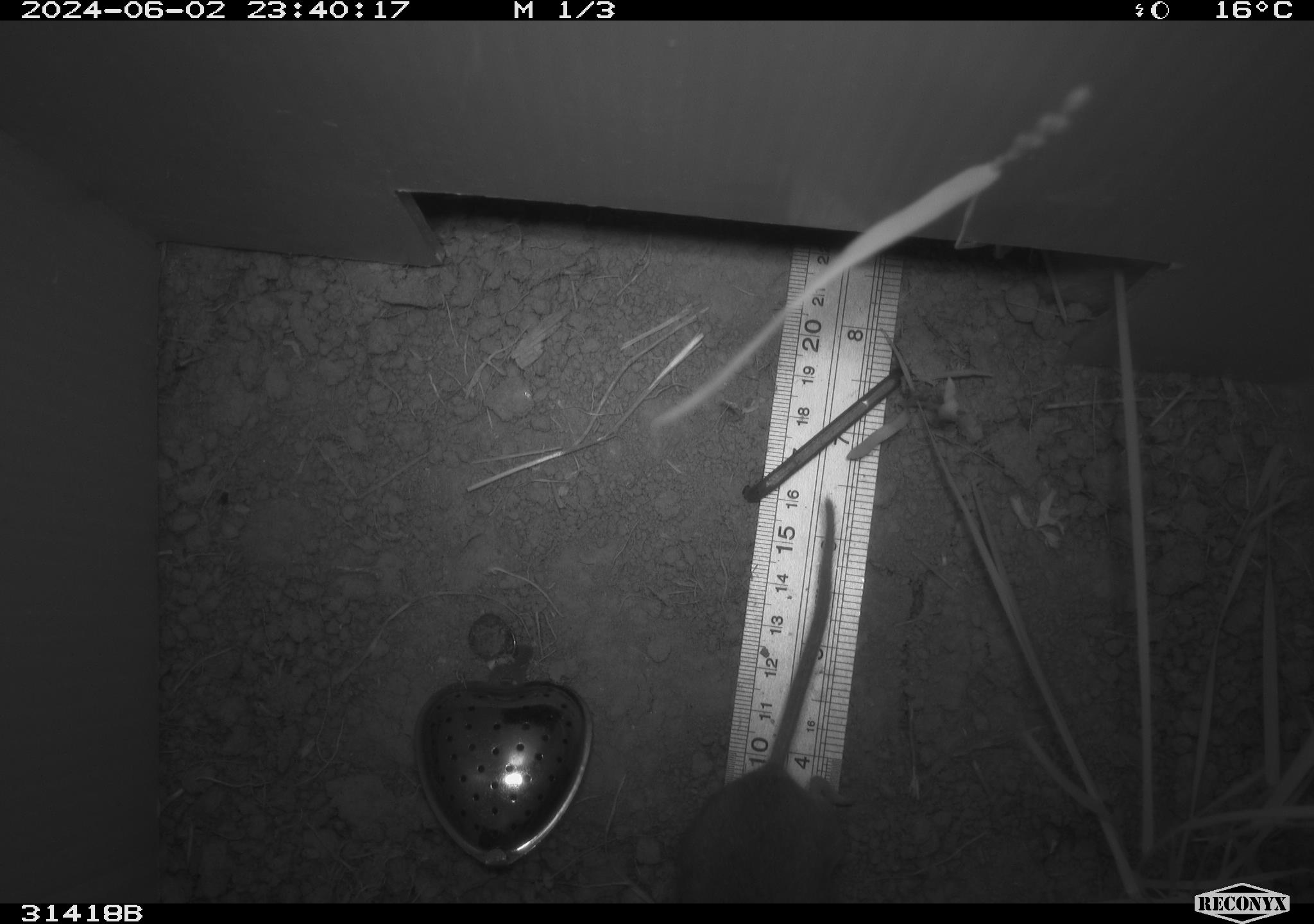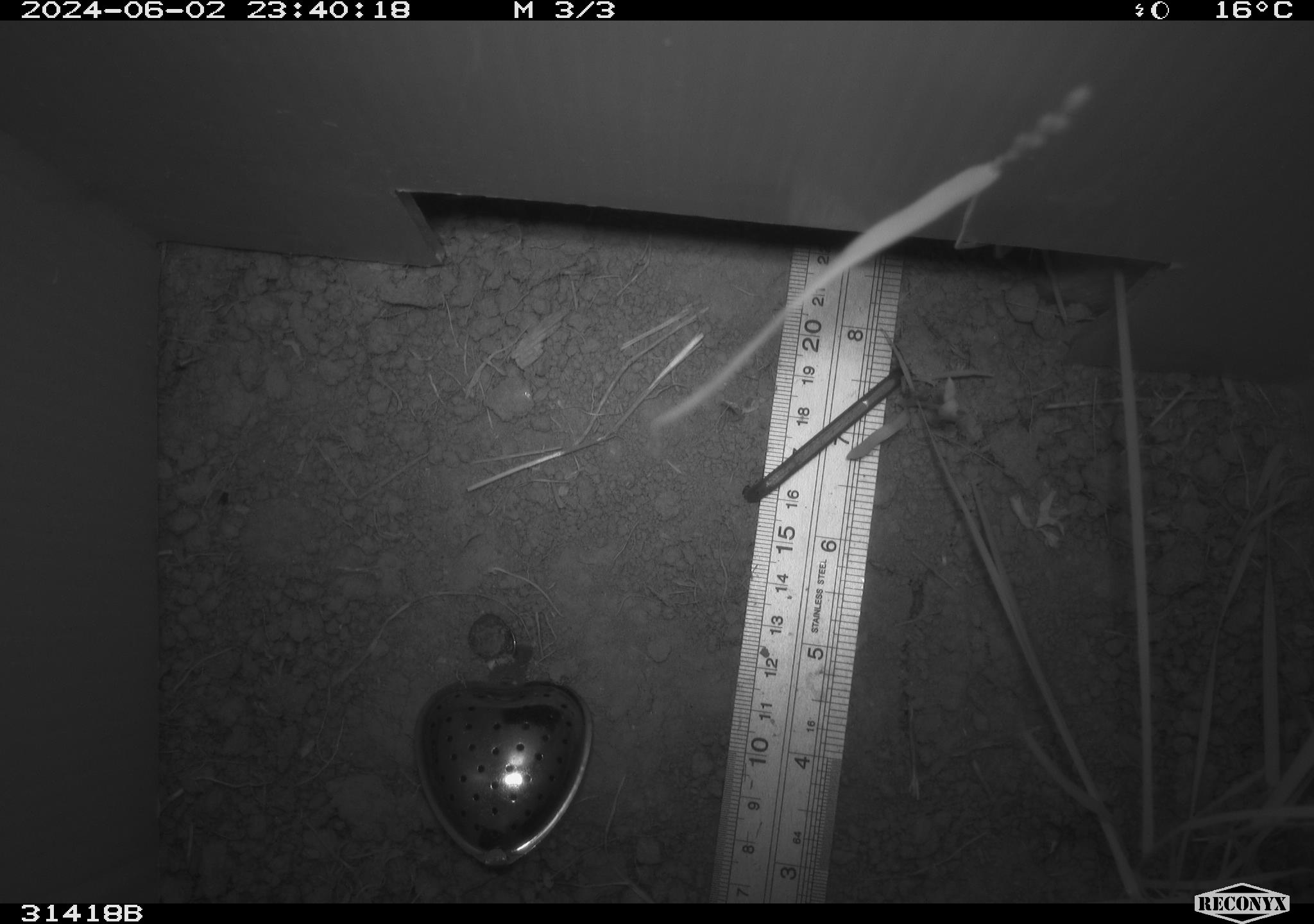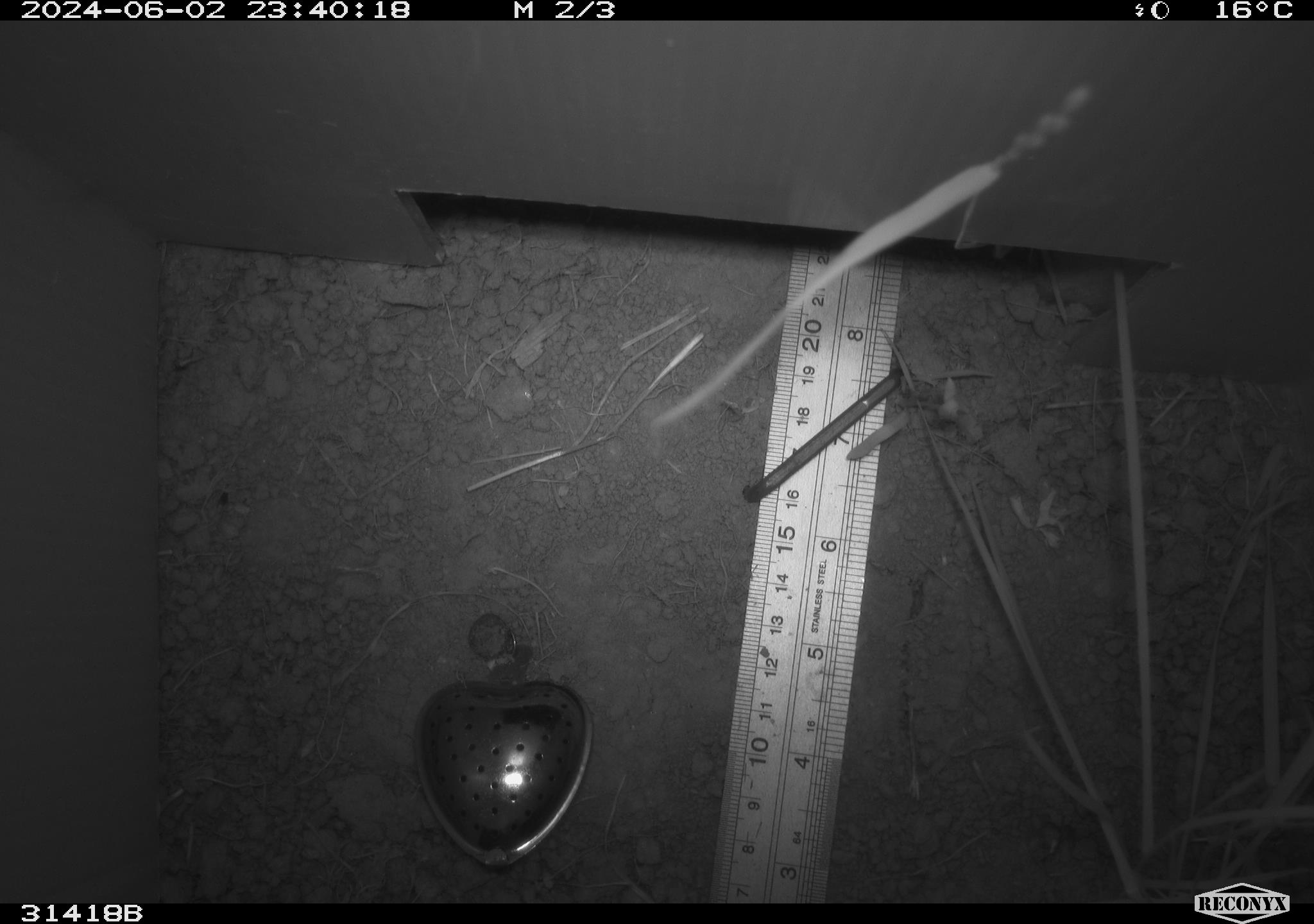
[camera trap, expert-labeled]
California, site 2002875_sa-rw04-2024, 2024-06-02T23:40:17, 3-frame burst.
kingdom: Animalia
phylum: Chordata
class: Mammalia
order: Rodentia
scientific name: Rodentia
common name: rodent